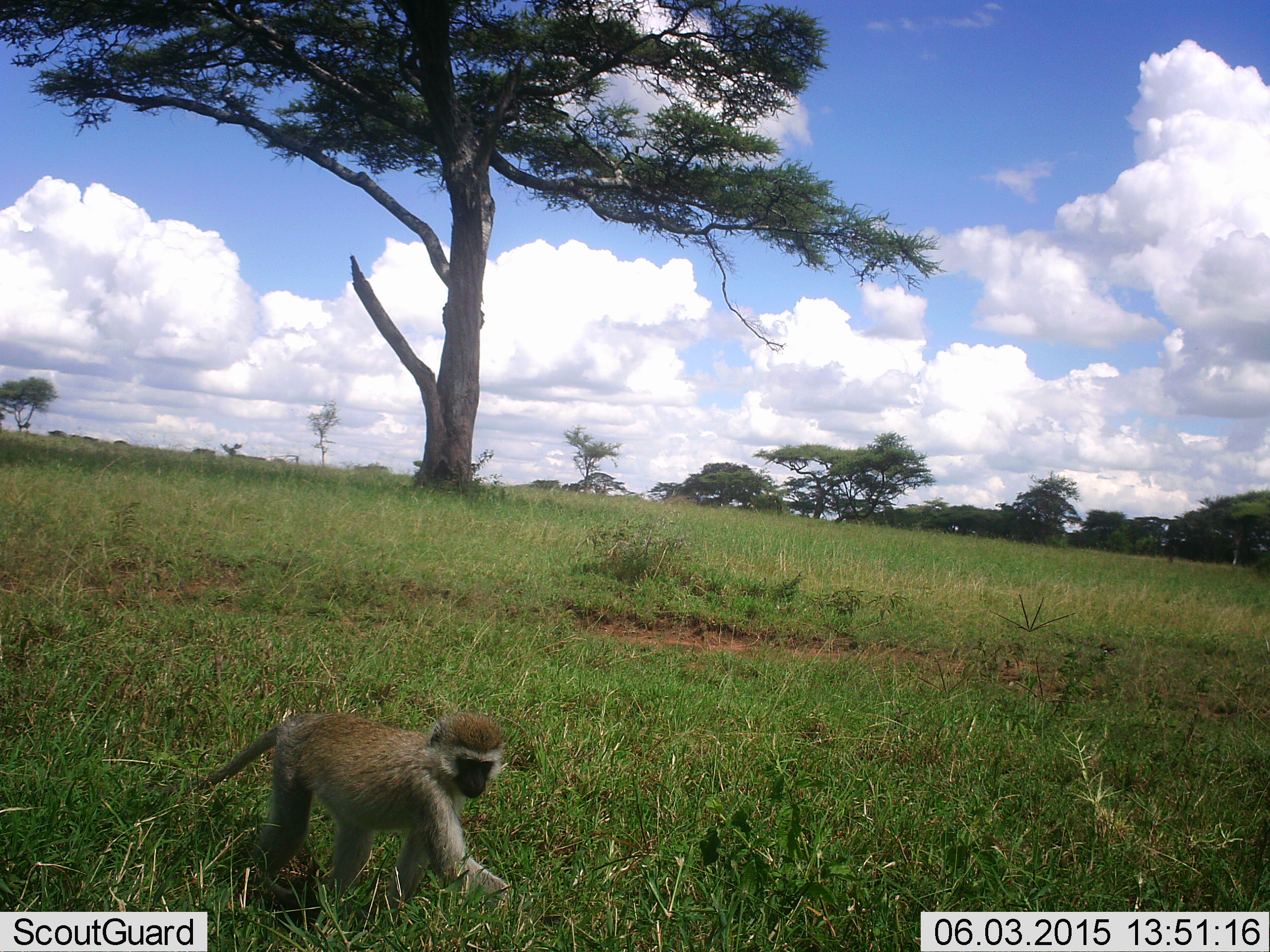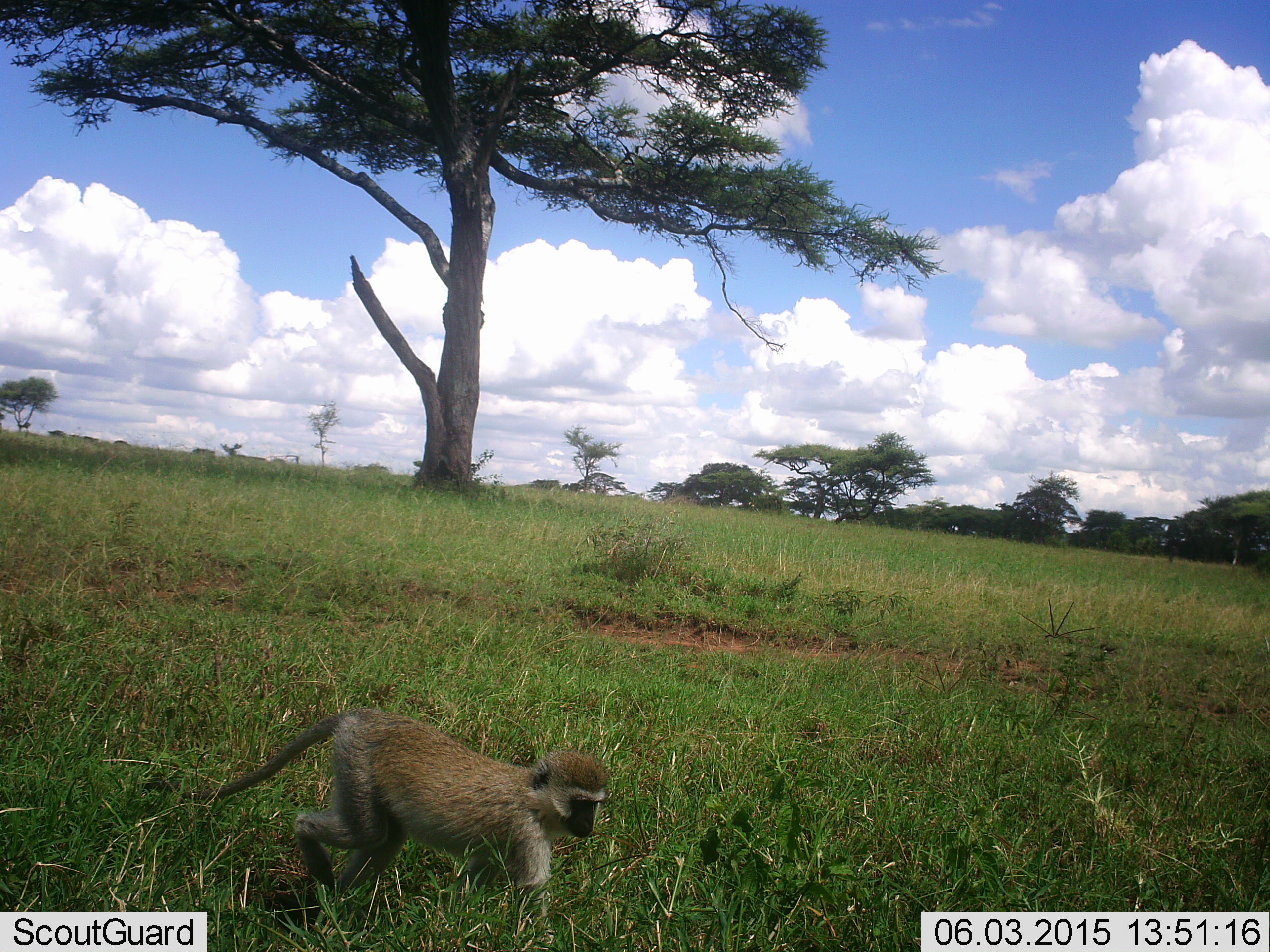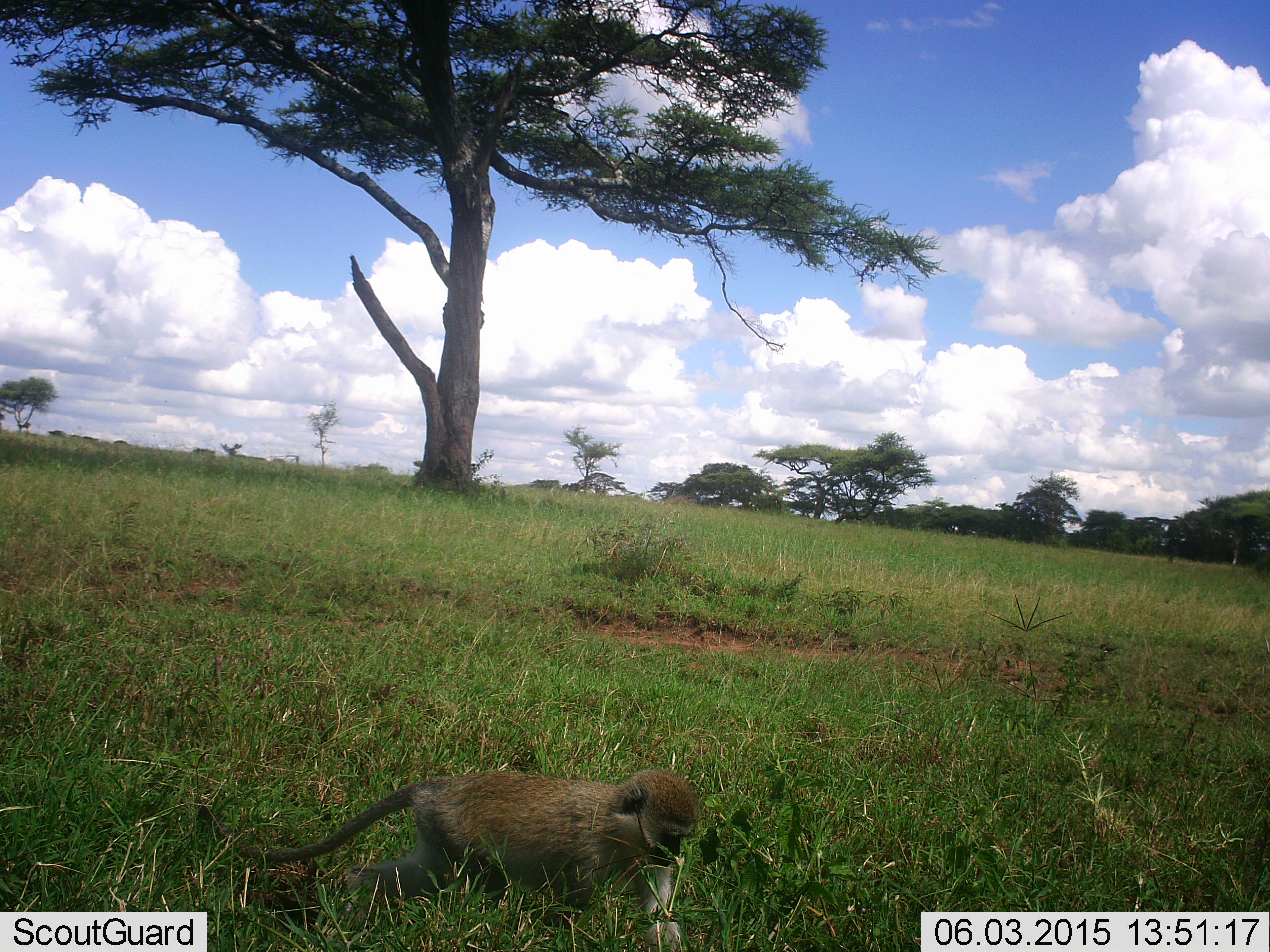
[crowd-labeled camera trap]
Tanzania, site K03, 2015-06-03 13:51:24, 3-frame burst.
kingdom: Animalia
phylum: Chordata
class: Mammalia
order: Primates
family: Cercopithecidae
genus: Chlorocebus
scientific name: Chlorocebus pygerythrus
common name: vervet monkey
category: monkeyvervet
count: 1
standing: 10%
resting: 0%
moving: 100%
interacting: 0%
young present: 0%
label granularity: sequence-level